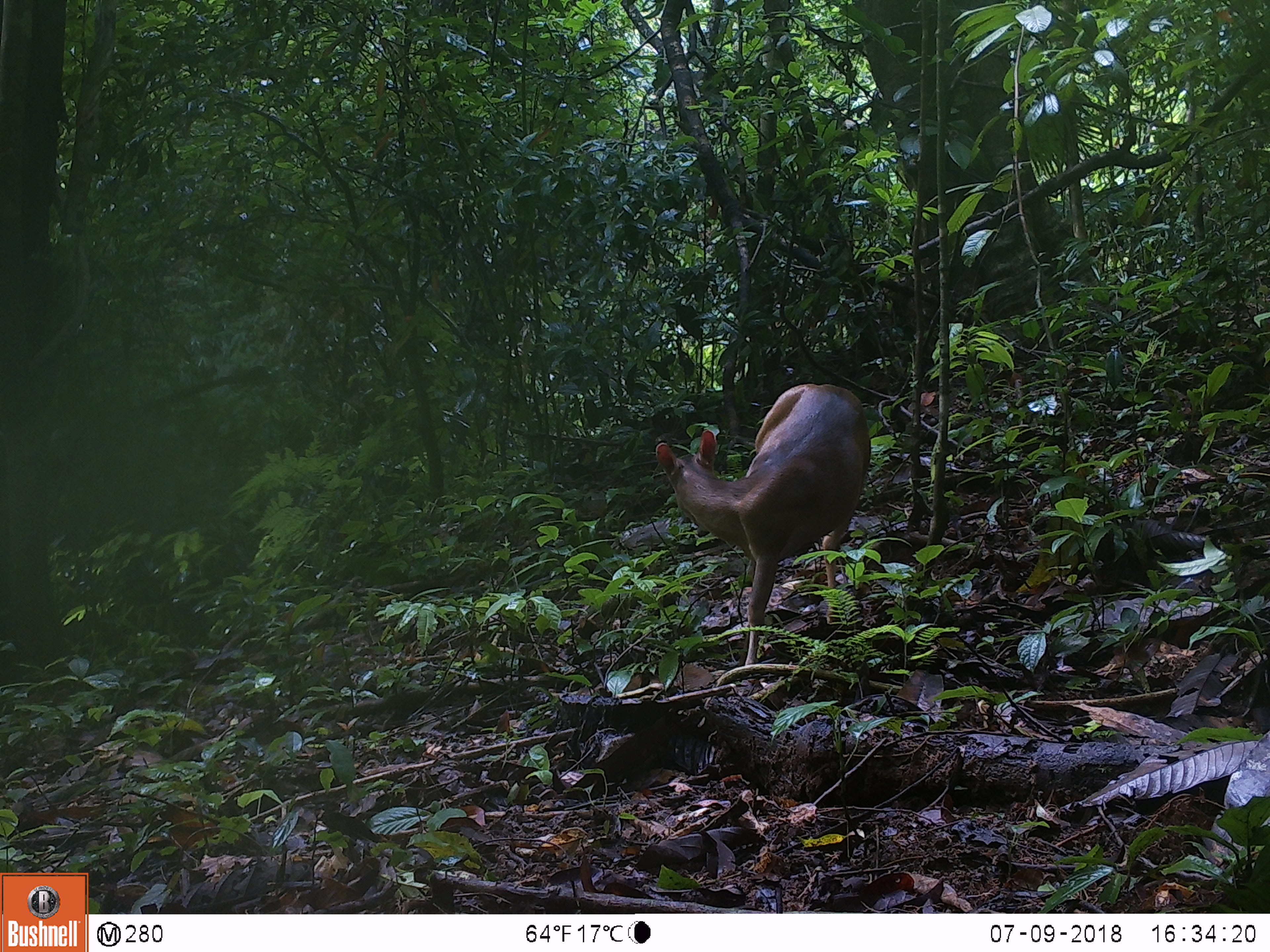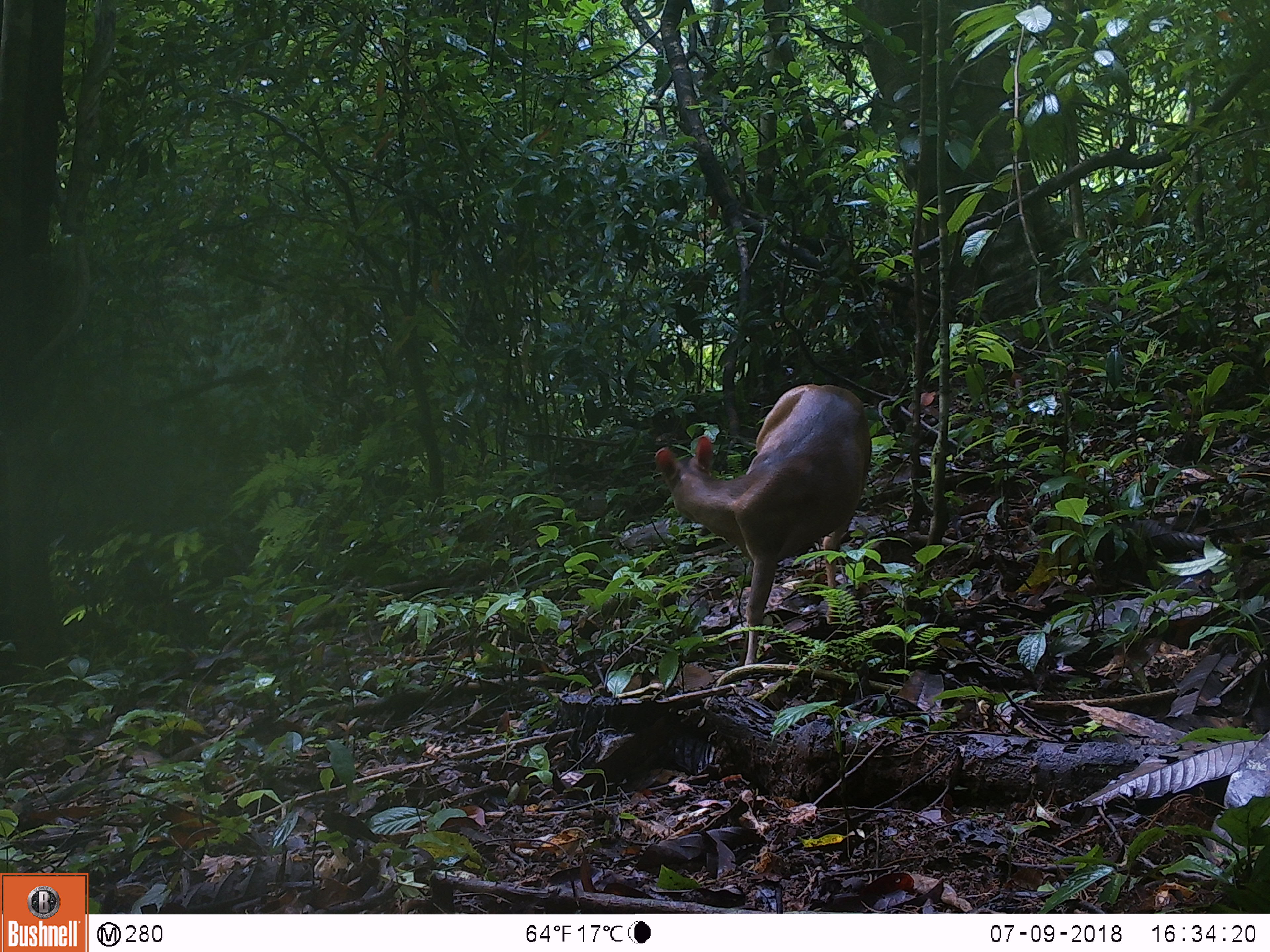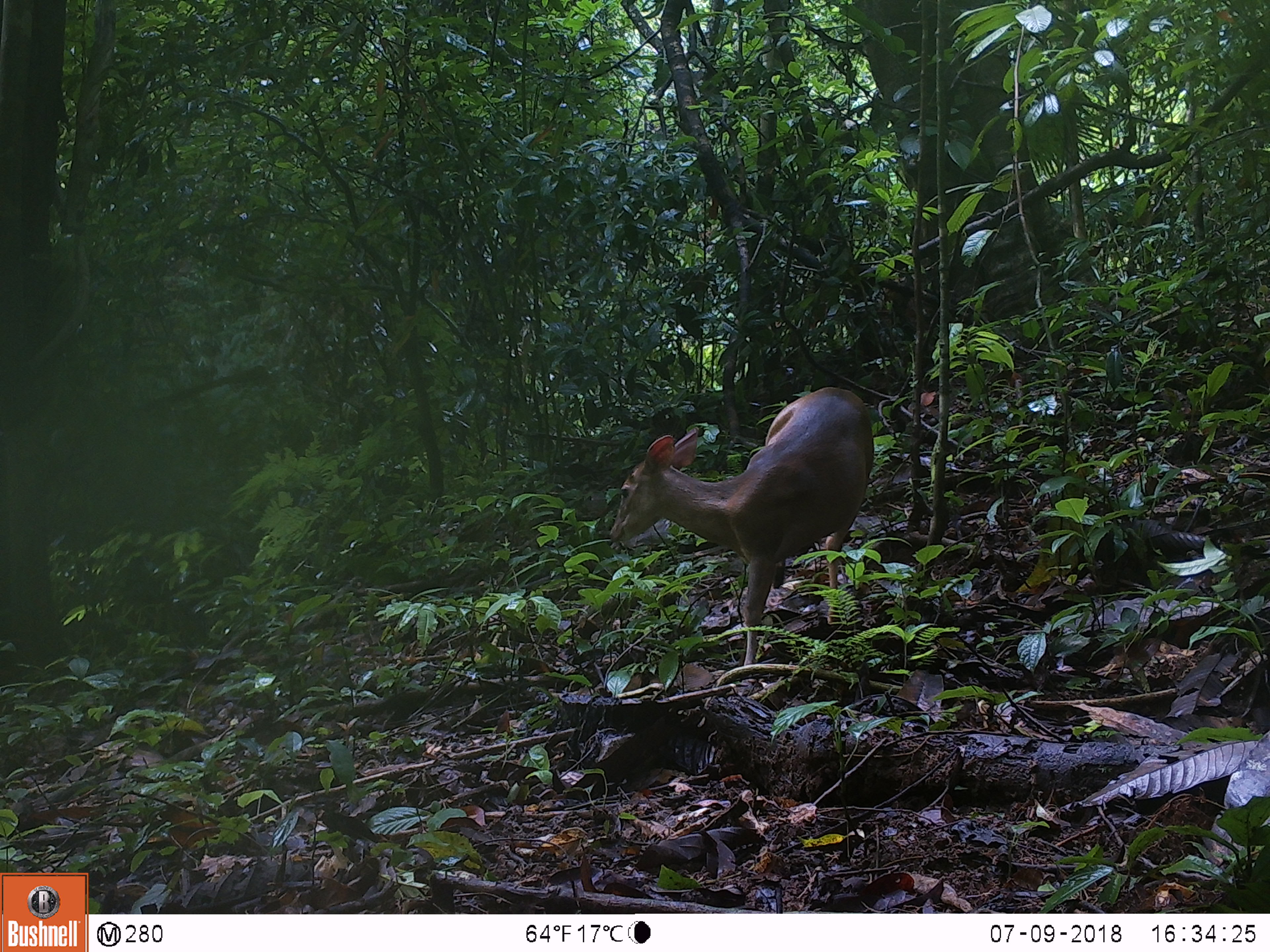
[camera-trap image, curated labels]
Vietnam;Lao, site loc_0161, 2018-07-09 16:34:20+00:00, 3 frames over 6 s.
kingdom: Animalia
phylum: Chordata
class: Mammalia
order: Artiodactyla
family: Cervidae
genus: Muntiacus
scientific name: Muntiacus vuquangensis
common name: large-antlered muntjac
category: large antlered muntjac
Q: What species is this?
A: Large antlered muntjac (large-antlered muntjac) (Muntiacus vuquangensis).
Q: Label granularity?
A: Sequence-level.